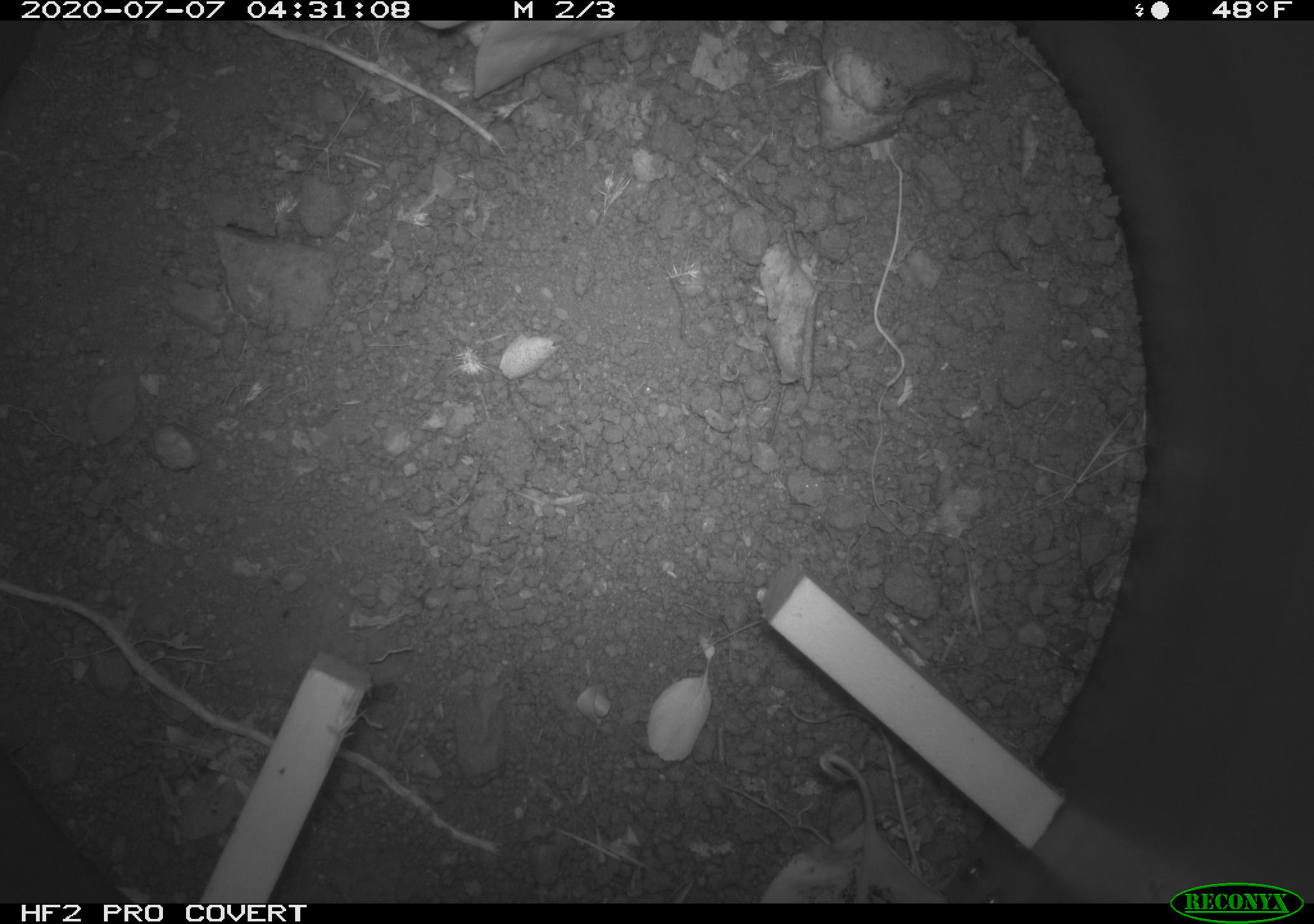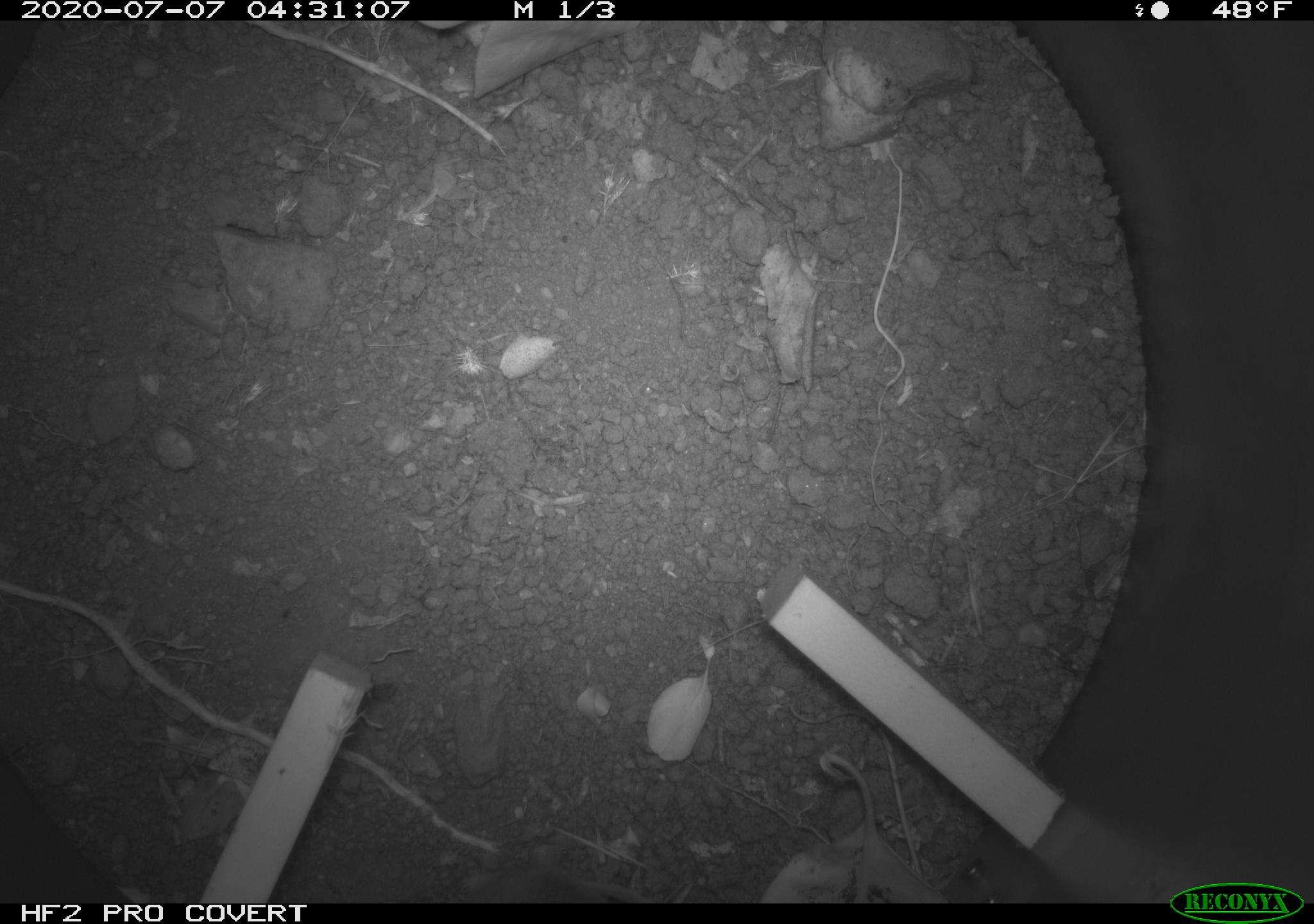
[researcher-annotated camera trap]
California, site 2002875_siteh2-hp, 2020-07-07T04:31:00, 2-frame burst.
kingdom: Animalia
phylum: Chordata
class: Mammalia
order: Rodentia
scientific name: Rodentia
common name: rodent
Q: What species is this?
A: Rodent (Rodentia).